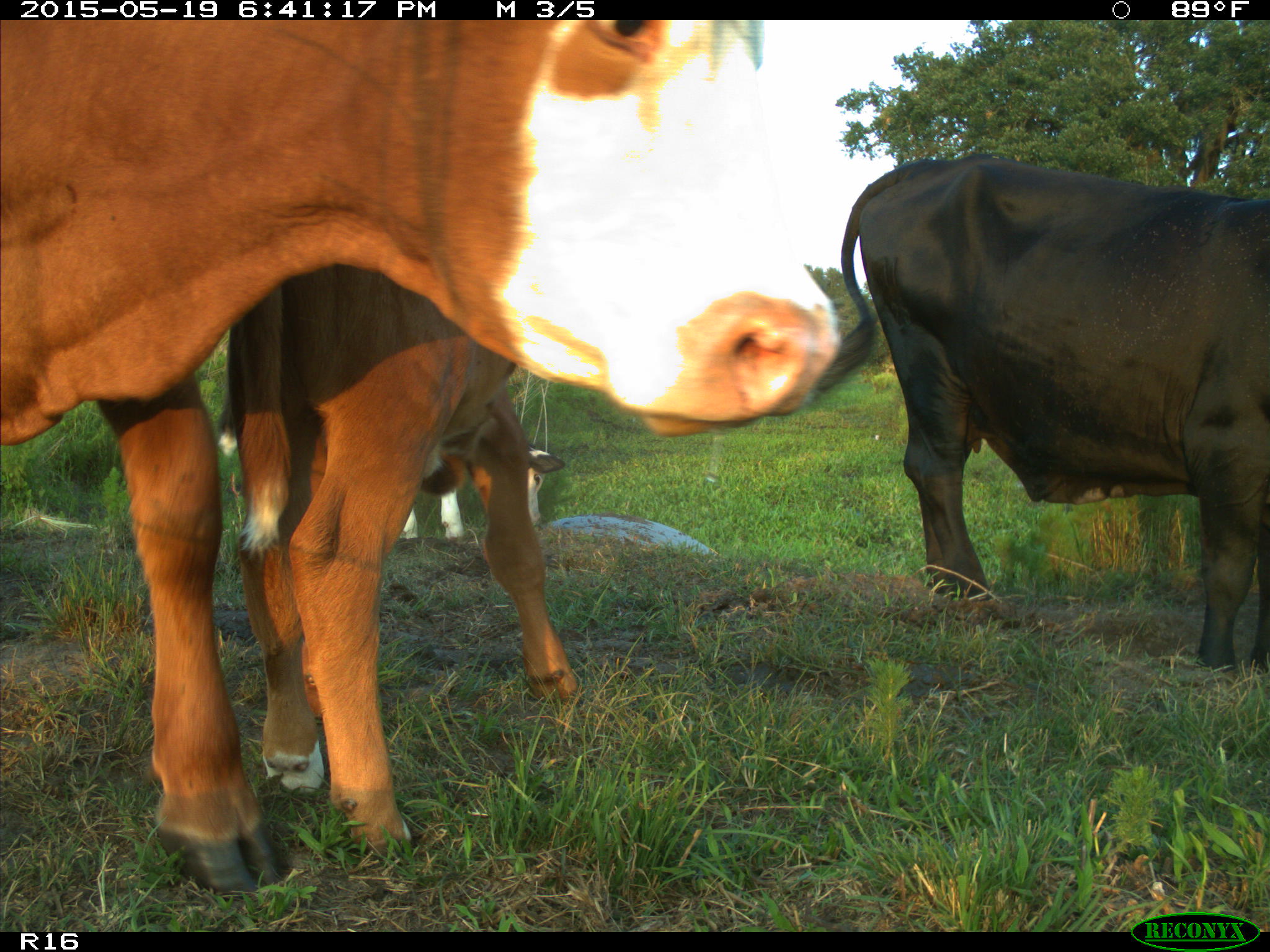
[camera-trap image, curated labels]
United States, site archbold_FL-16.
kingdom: Animalia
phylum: Chordata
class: Mammalia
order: Artiodactyla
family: Bovidae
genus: Bos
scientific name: Bos taurus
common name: domestic cow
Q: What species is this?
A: Bos taurus (domestic cow).